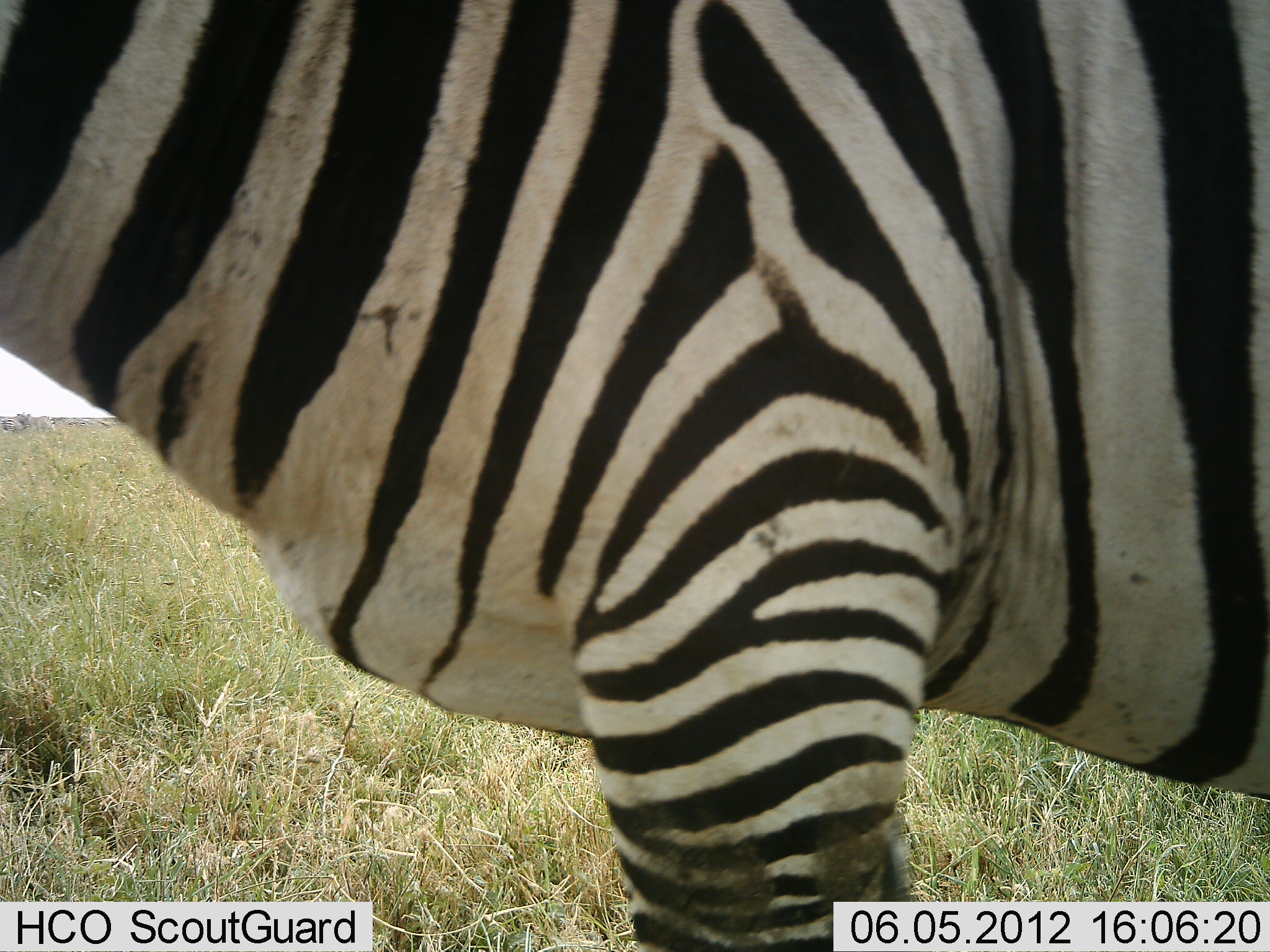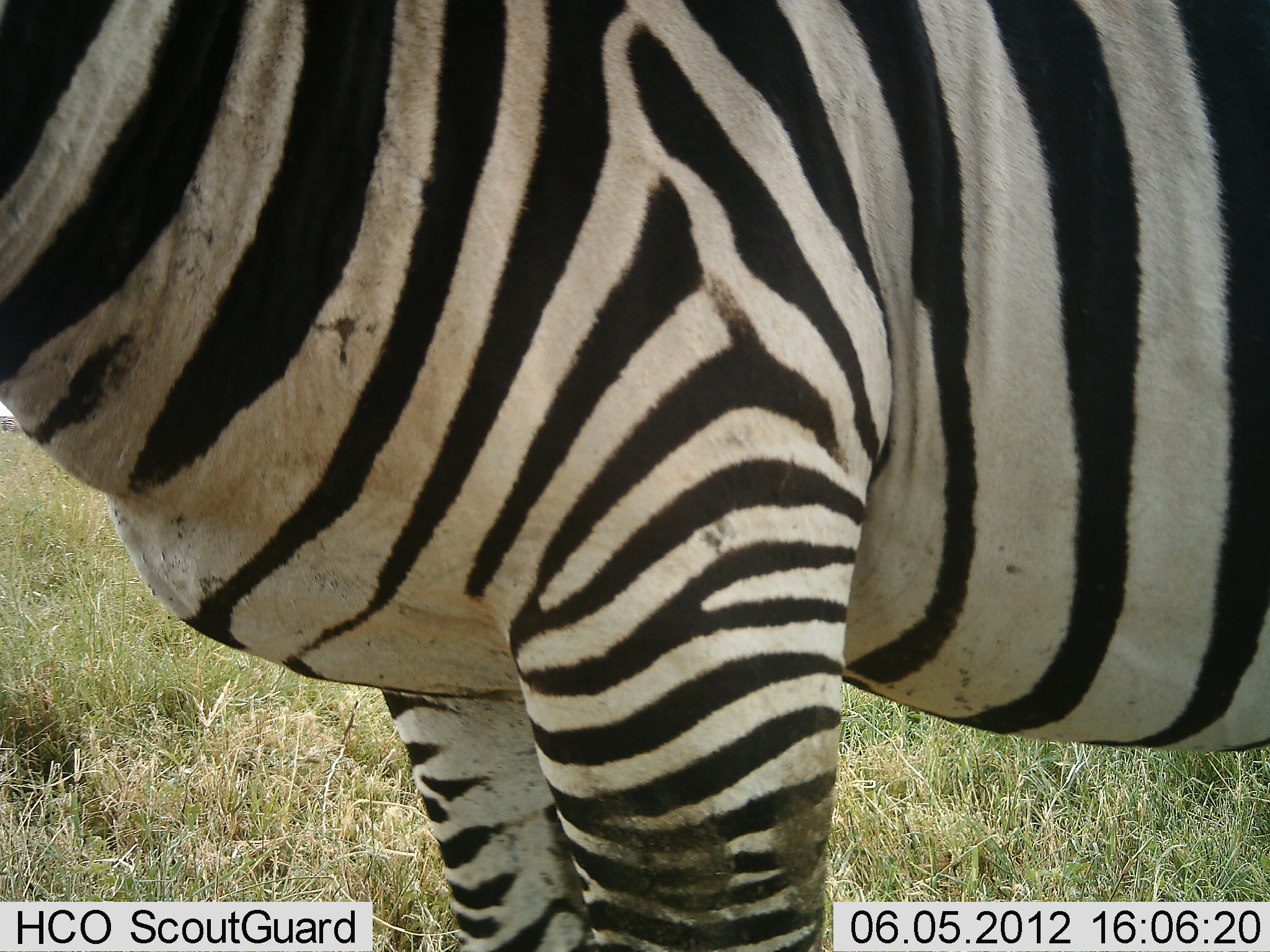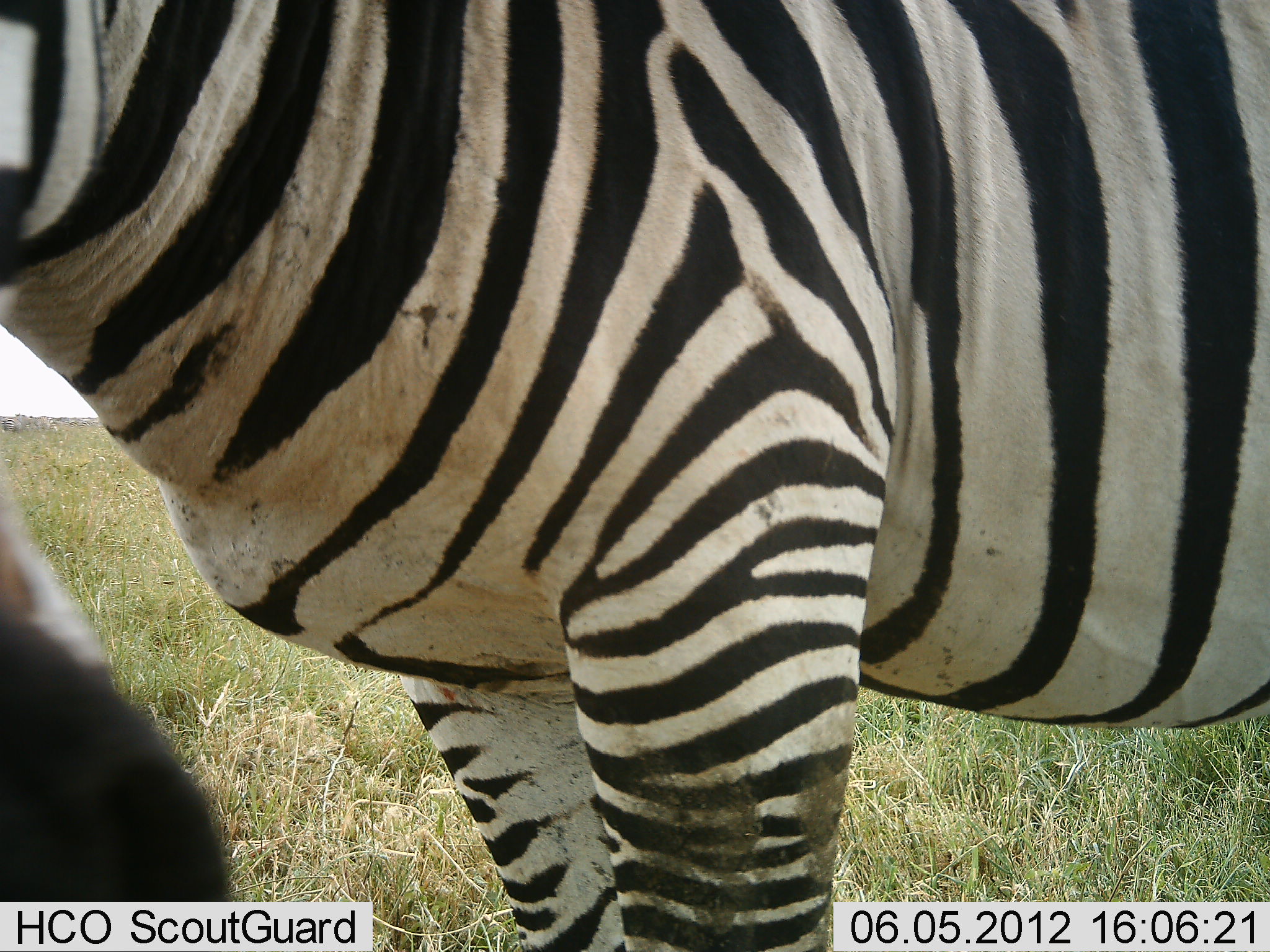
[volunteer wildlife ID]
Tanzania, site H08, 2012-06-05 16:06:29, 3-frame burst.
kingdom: Animalia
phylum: Chordata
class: Mammalia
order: Perissodactyla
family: Equidae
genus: Equus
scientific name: Equus quagga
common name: plains zebra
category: zebra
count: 1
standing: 90%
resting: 0%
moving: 10%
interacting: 0%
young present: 0%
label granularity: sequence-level